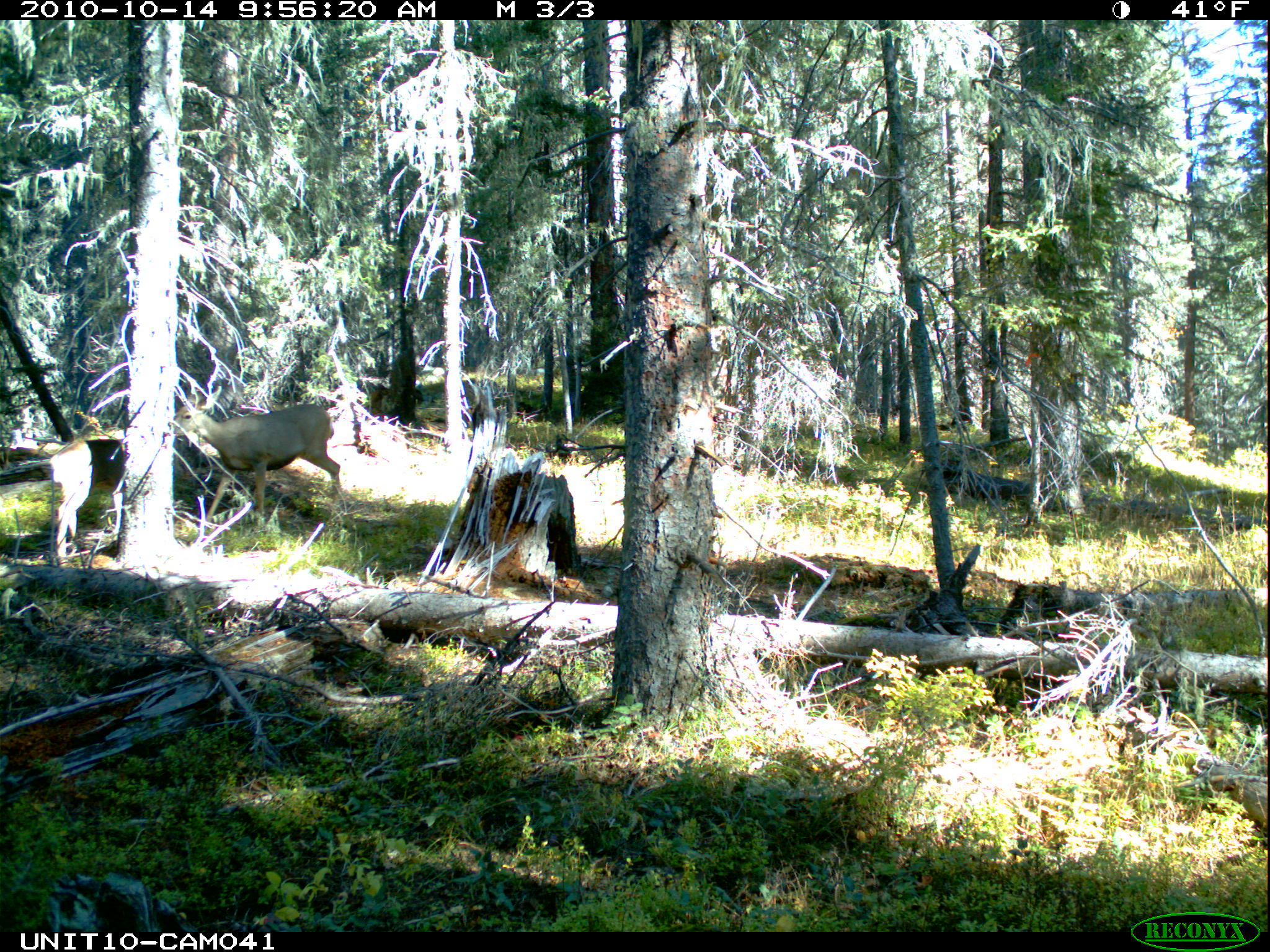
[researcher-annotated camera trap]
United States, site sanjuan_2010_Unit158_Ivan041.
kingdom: Animalia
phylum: Chordata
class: Mammalia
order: Artiodactyla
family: Cervidae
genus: Odocoileus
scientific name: Odocoileus hemionus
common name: mule deer